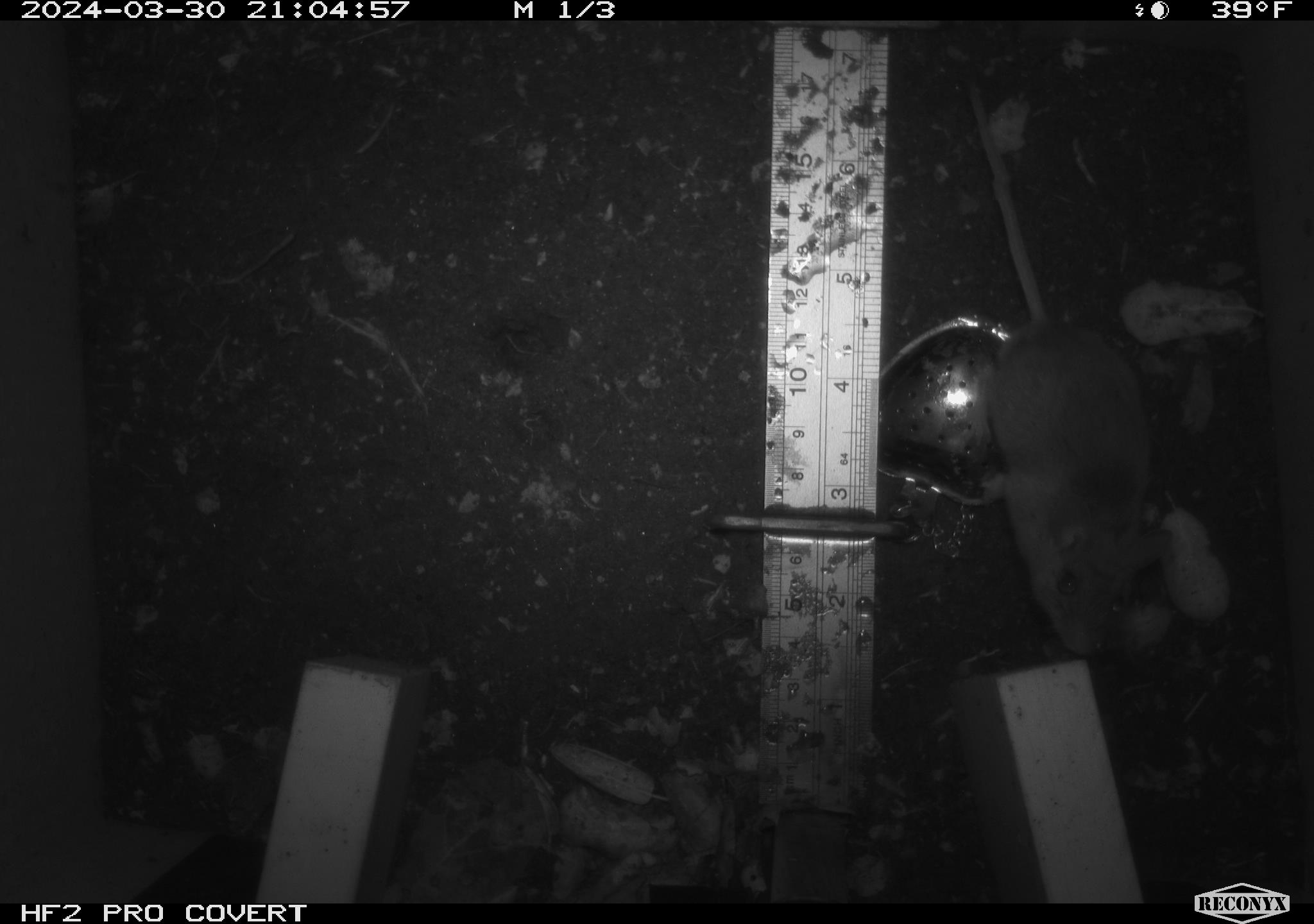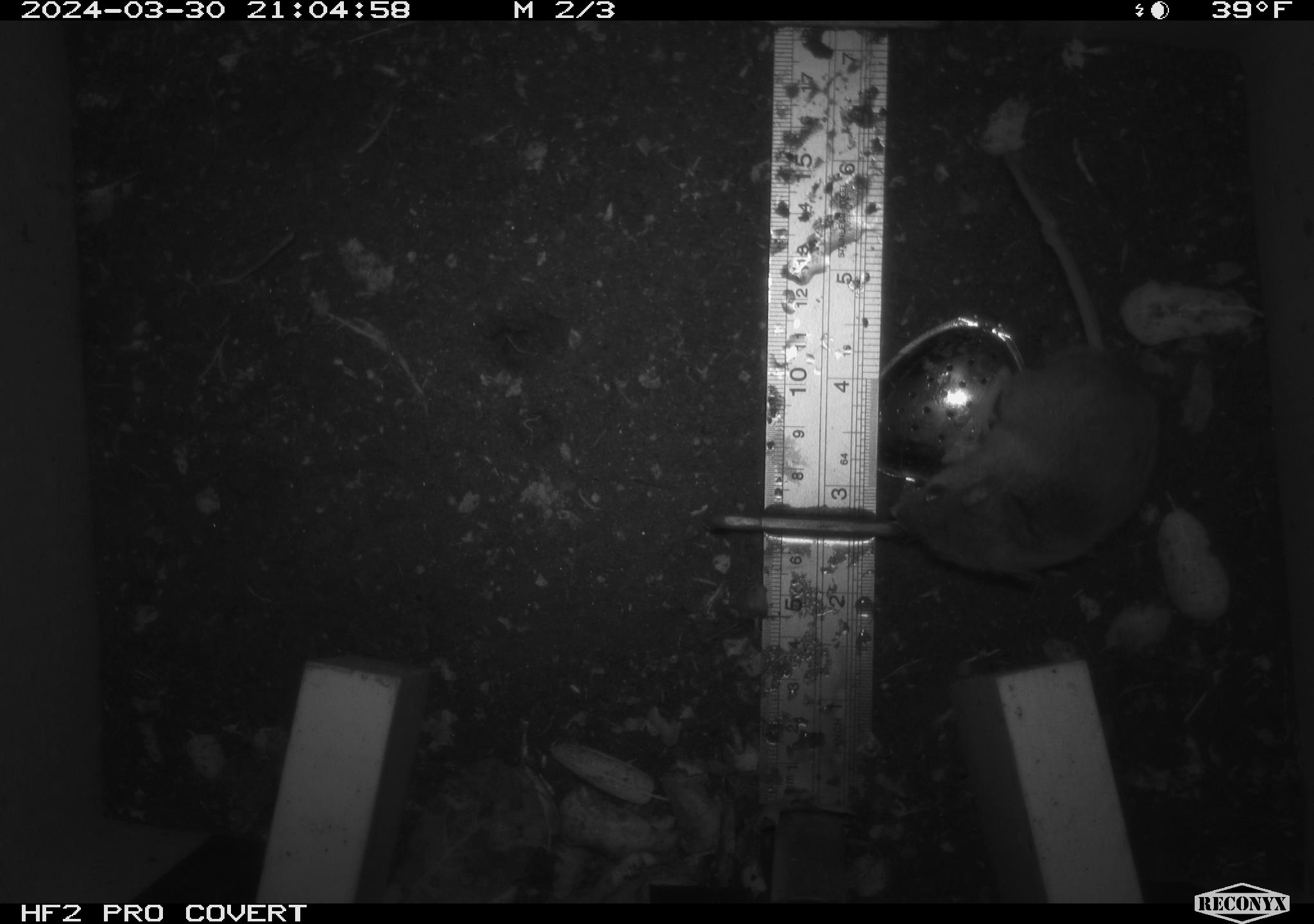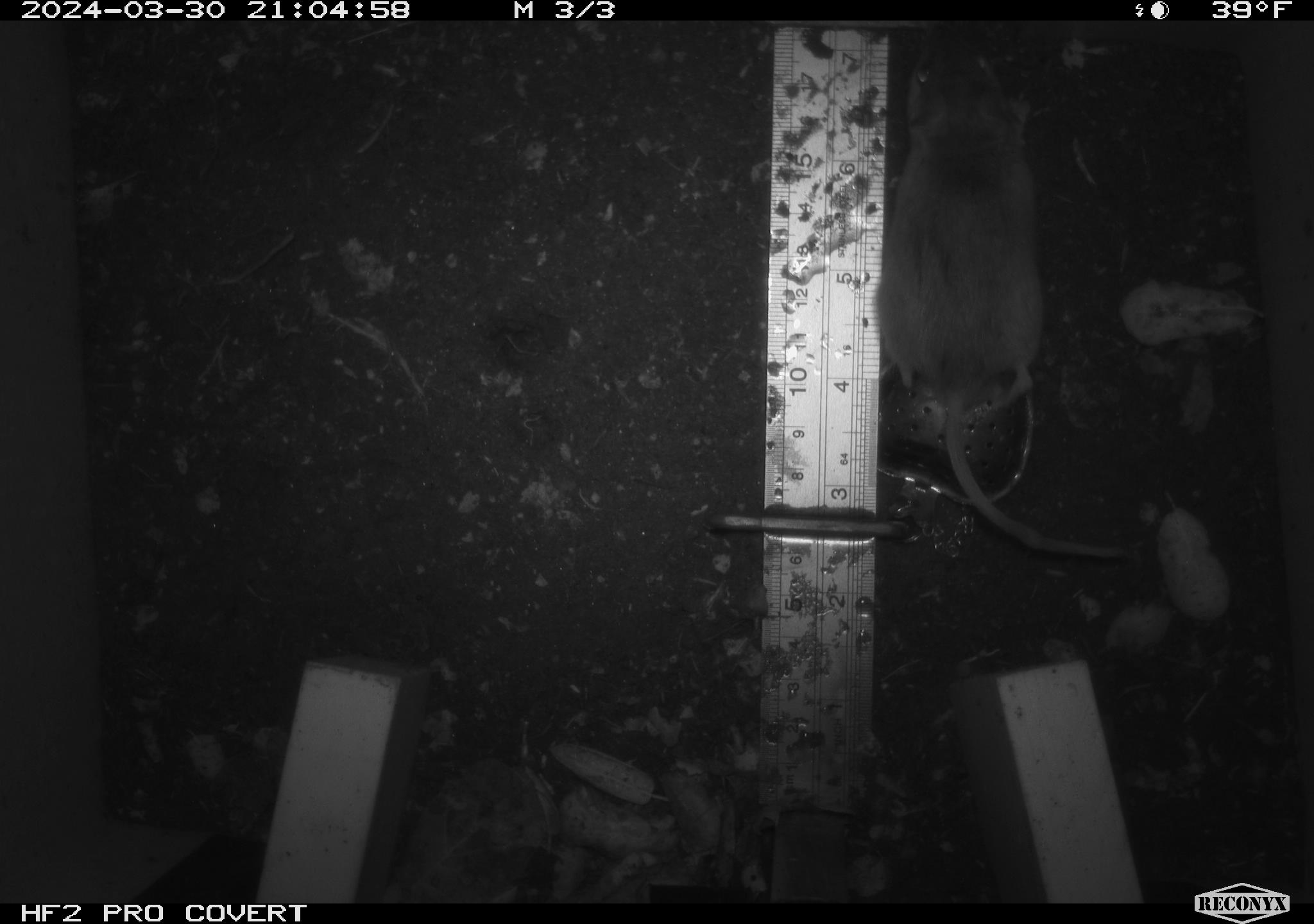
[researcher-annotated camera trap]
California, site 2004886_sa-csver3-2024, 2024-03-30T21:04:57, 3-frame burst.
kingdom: Animalia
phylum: Chordata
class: Mammalia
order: Rodentia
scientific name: Rodentia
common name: rodent